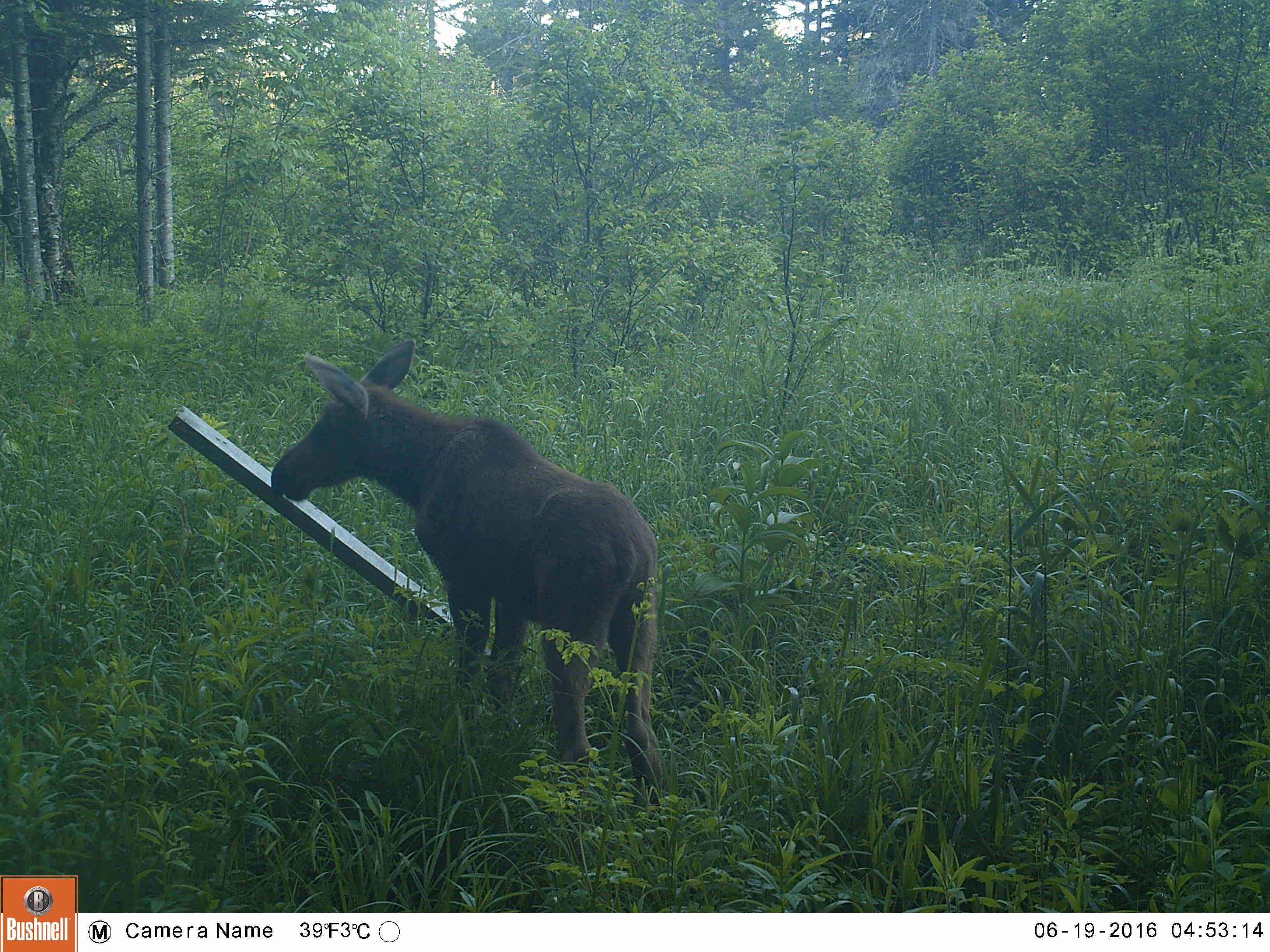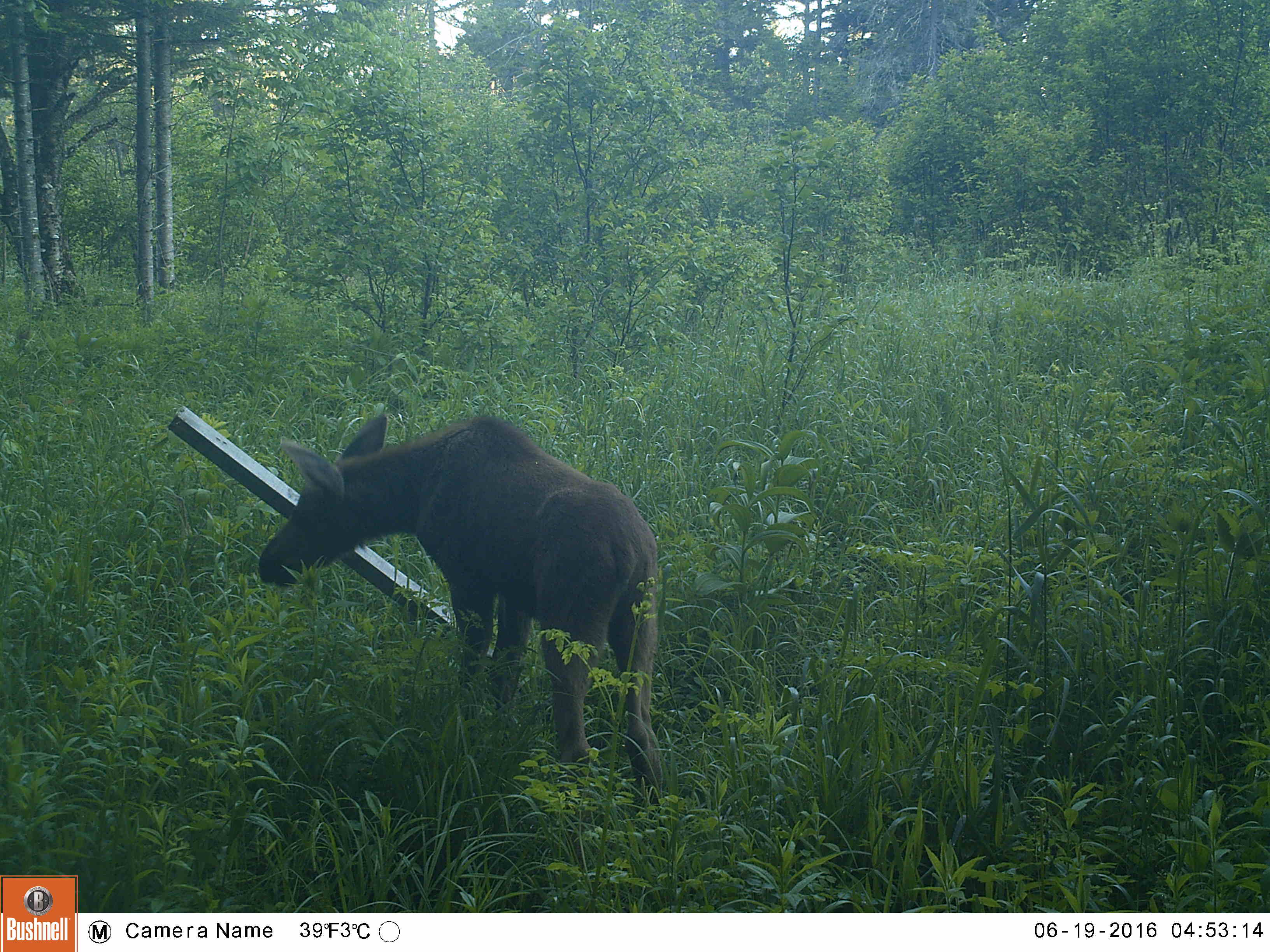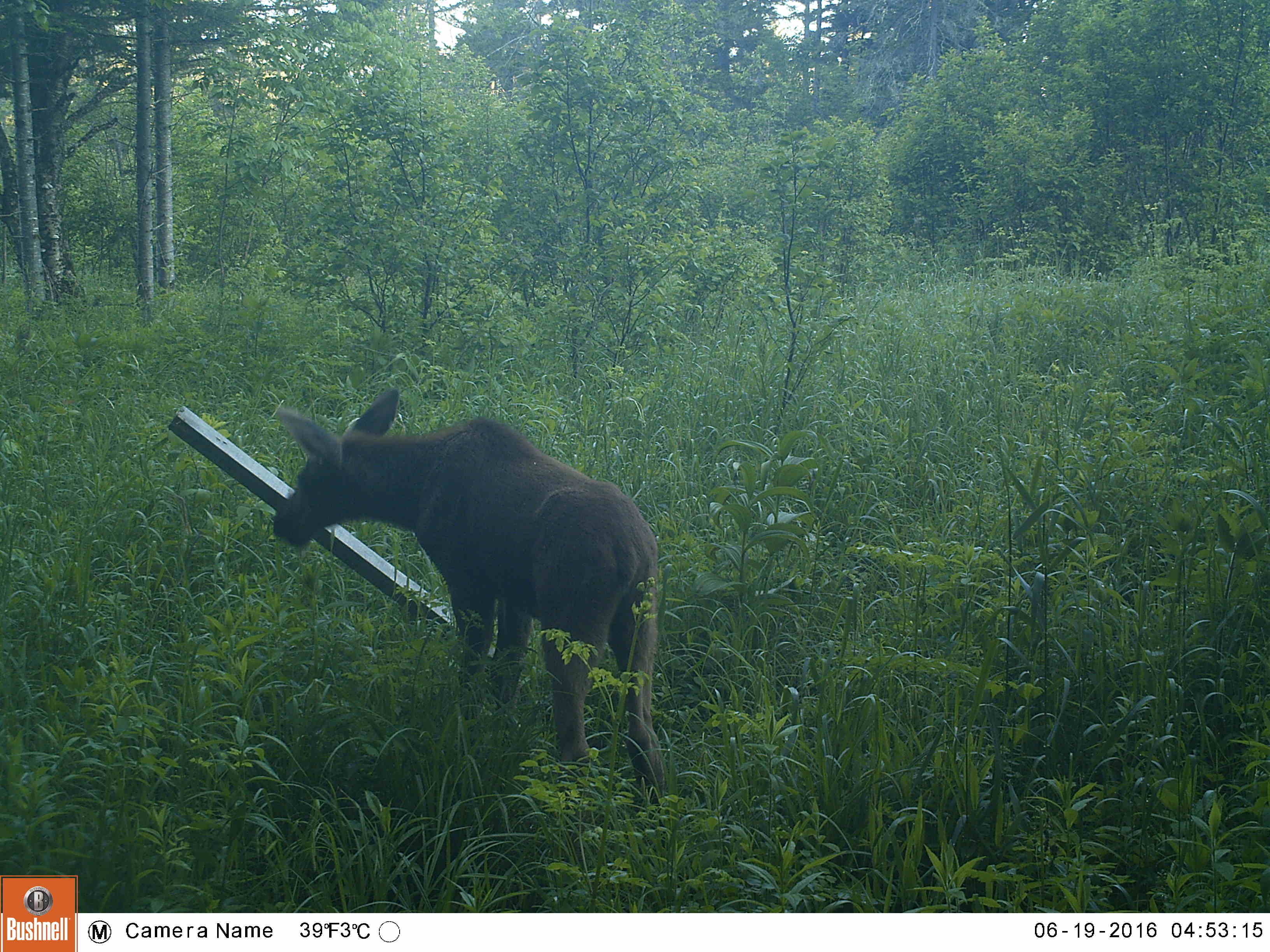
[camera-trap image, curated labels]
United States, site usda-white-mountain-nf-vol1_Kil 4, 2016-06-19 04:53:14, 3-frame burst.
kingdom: Animalia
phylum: Chordata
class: Mammalia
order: Artiodactyla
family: Cervidae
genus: Alces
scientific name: Alces alces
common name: moose